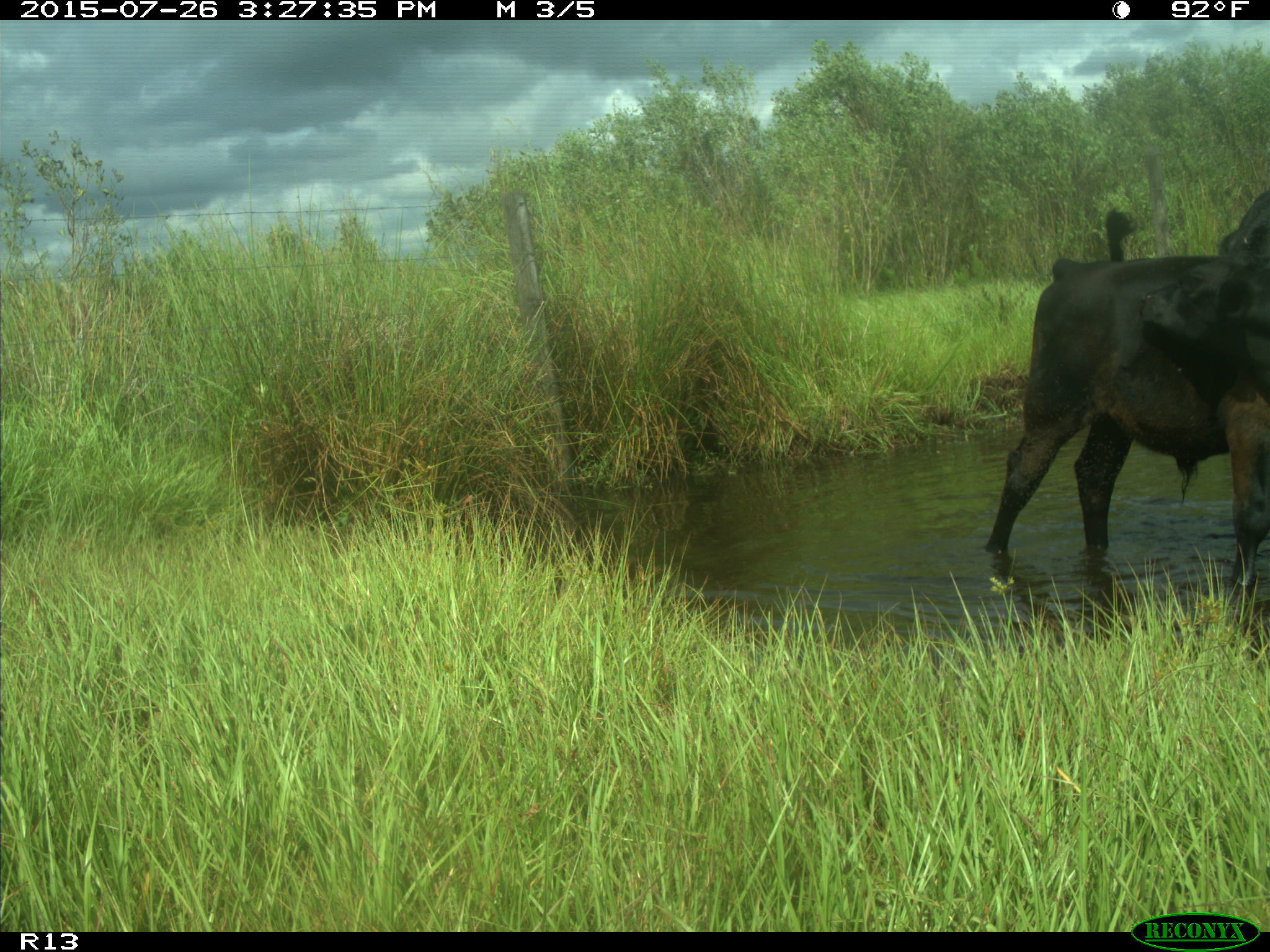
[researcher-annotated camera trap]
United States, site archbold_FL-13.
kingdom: Animalia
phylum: Chordata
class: Mammalia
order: Artiodactyla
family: Bovidae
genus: Bos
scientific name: Bos taurus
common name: domestic cow